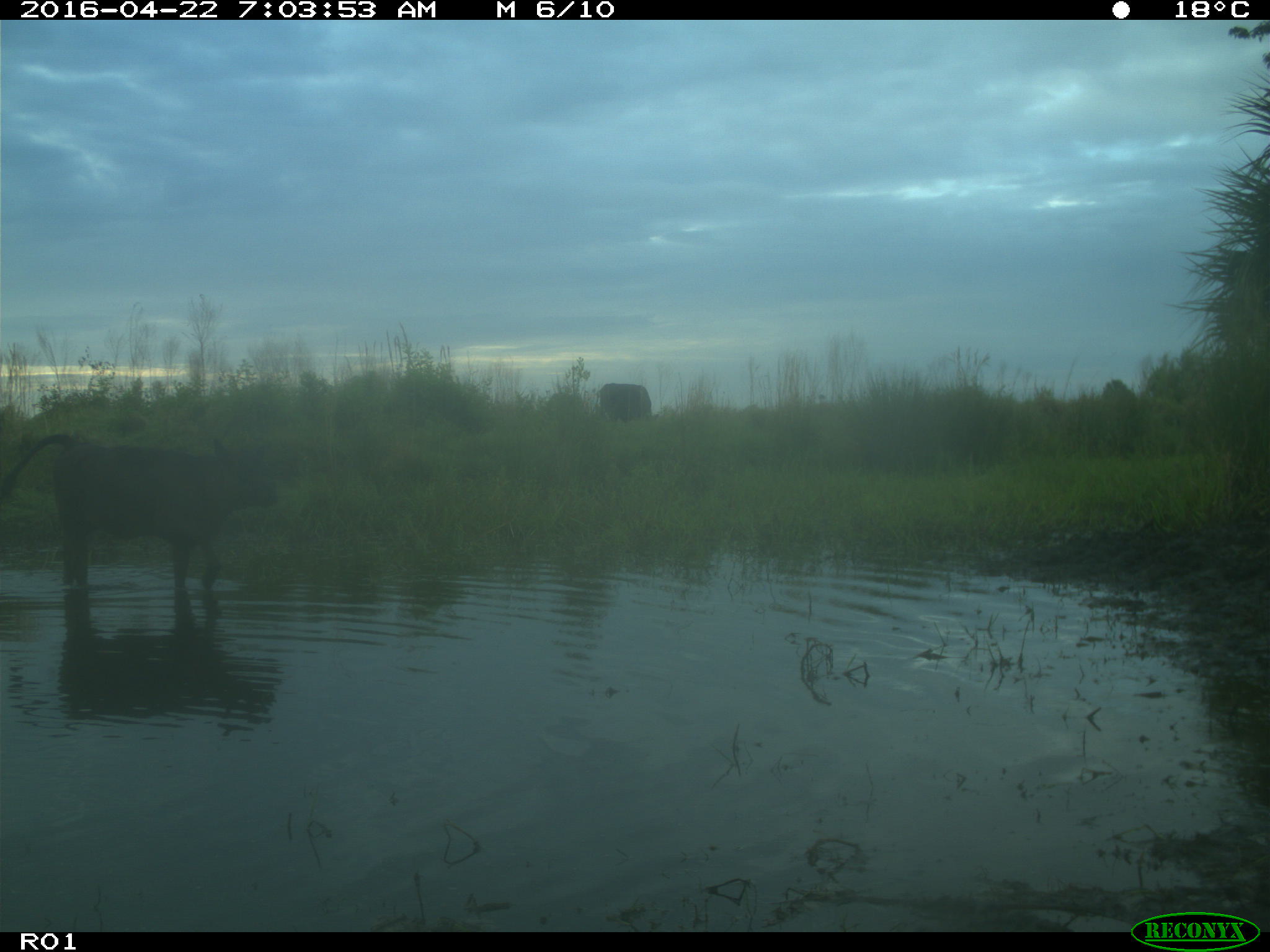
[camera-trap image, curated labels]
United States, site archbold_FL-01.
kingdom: Animalia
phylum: Chordata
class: Mammalia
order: Artiodactyla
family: Bovidae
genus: Bos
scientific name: Bos taurus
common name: domestic cow